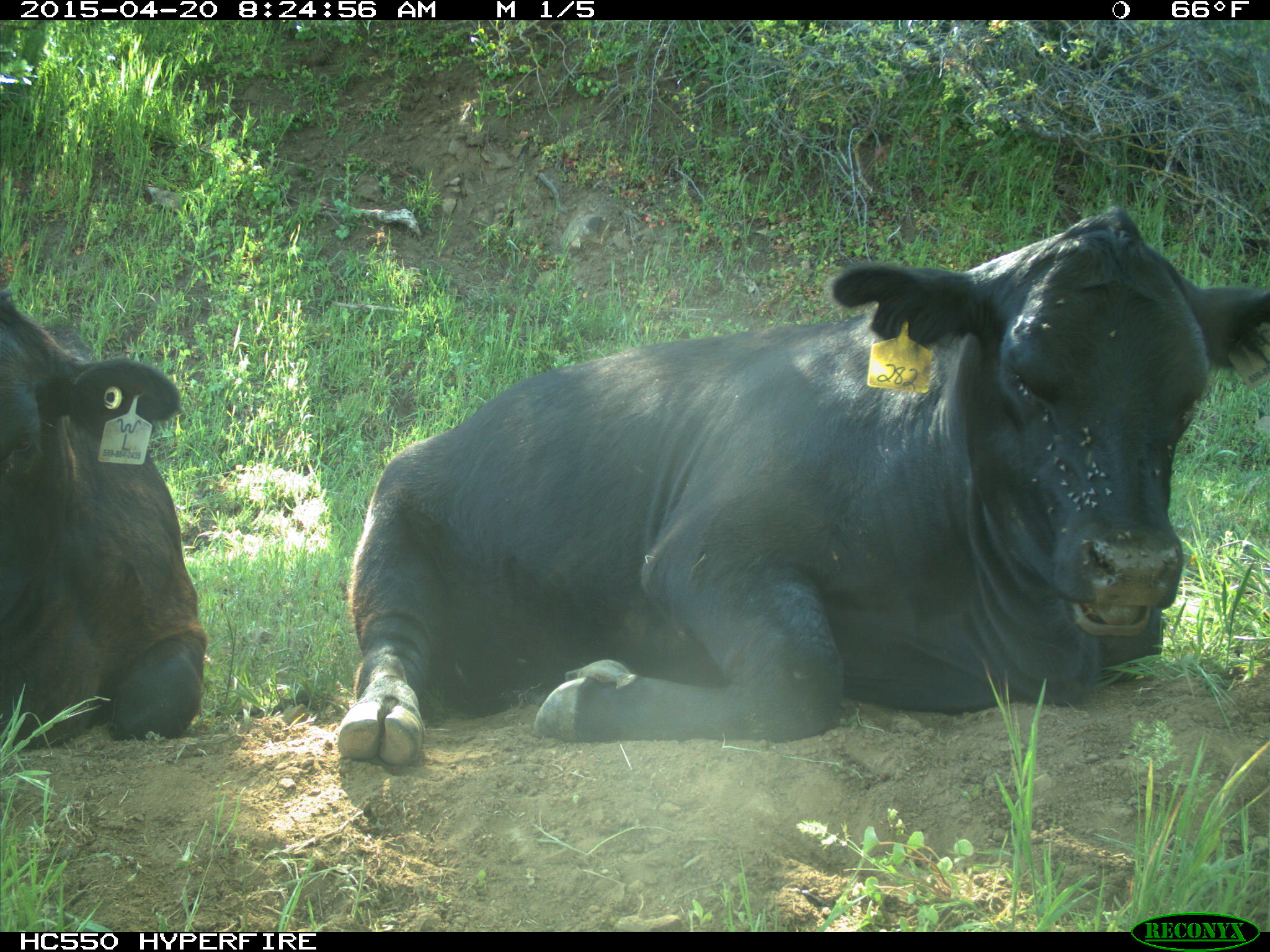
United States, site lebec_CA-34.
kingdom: Animalia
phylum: Chordata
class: Mammalia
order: Artiodactyla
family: Bovidae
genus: Bos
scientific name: Bos taurus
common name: domestic cow